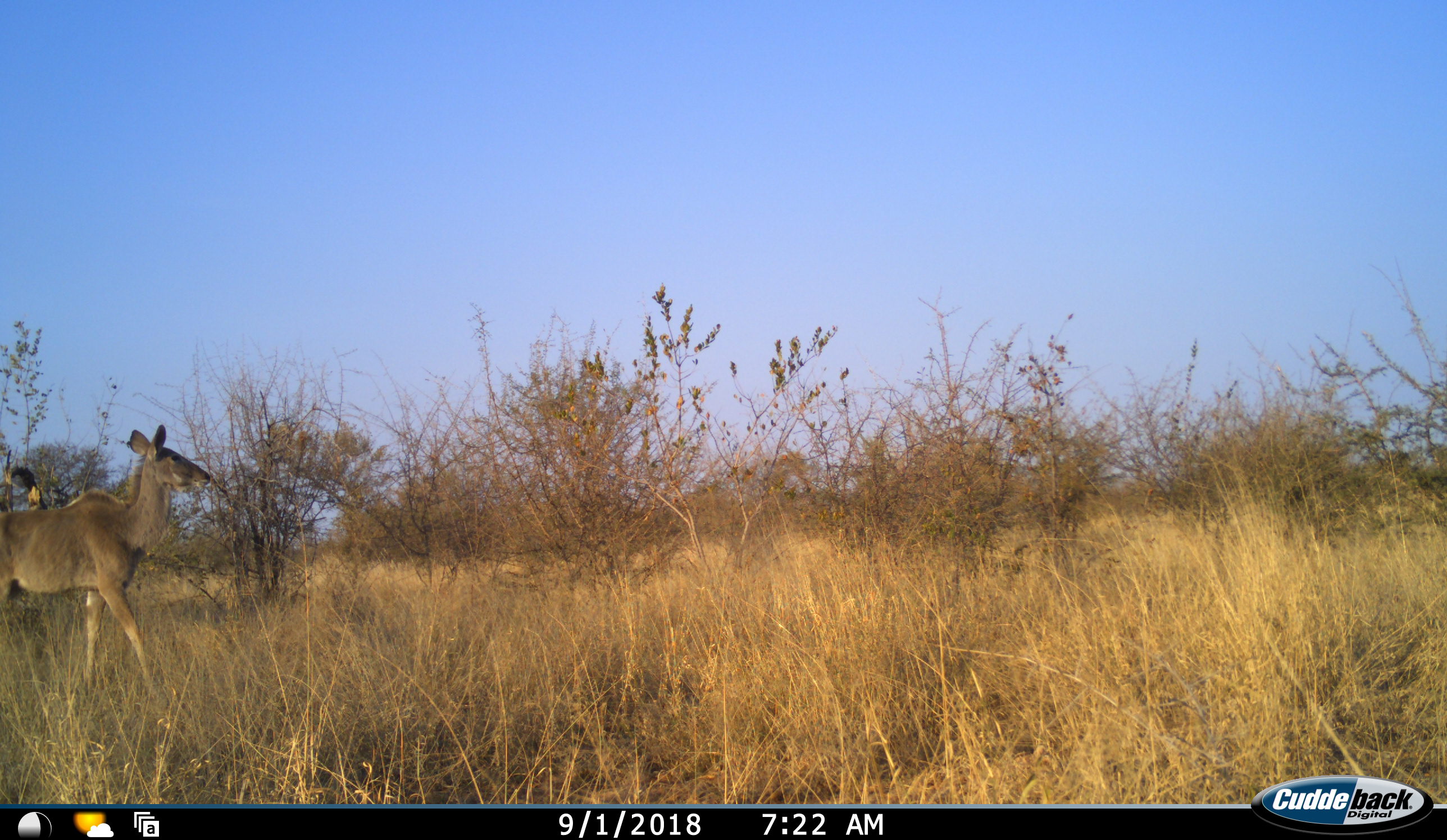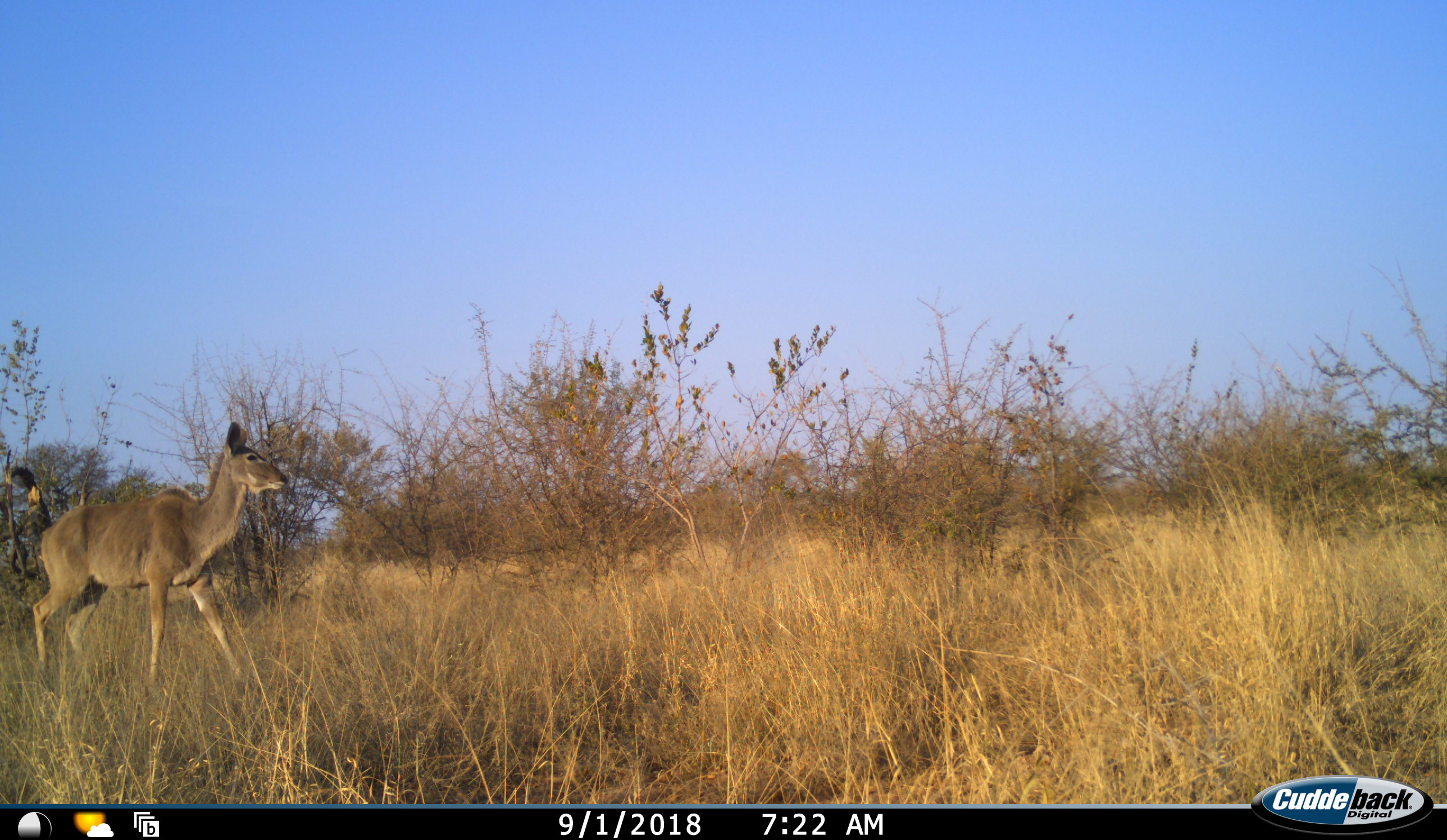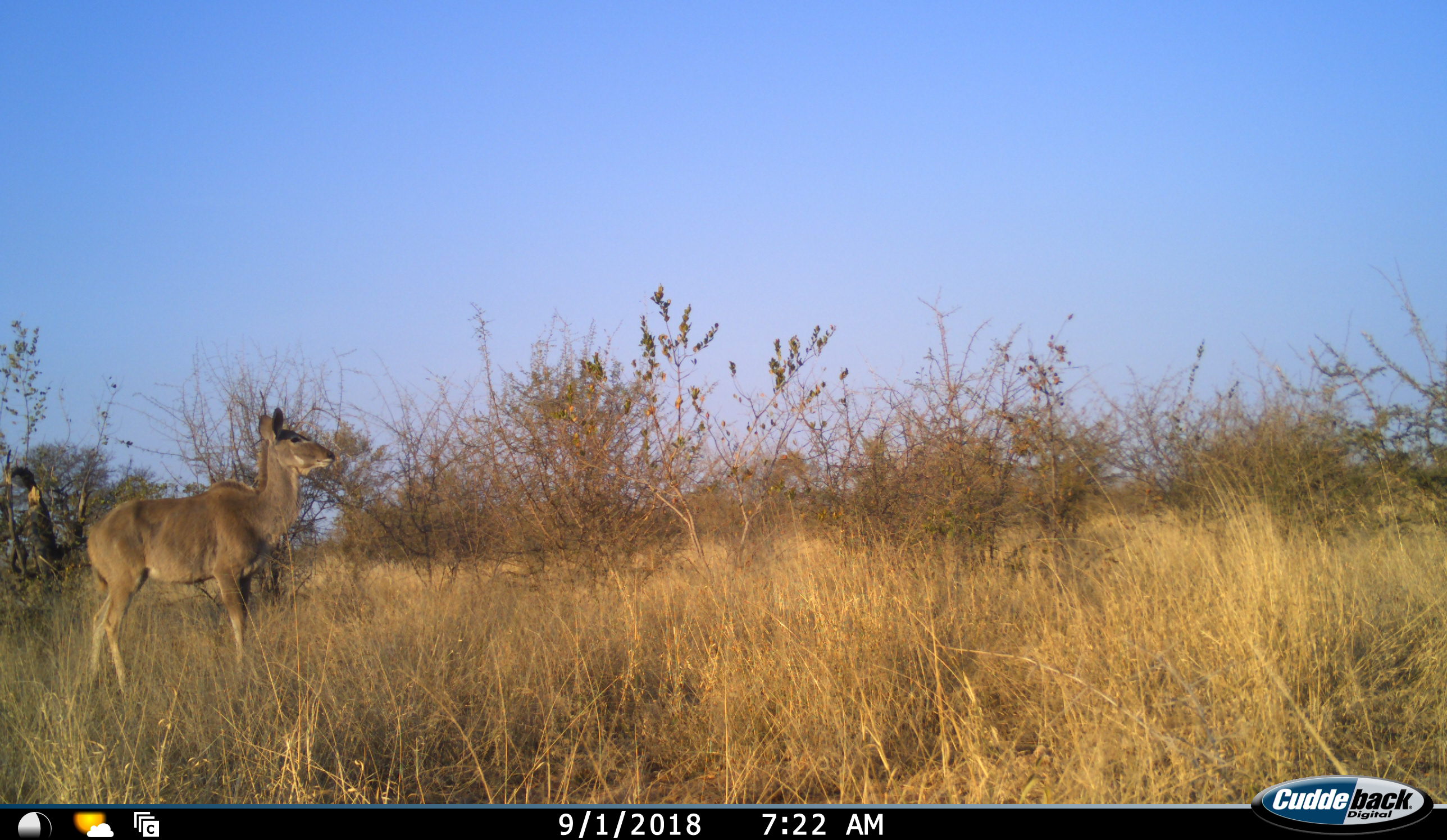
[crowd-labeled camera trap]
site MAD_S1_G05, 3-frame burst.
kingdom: Animalia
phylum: Chordata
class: Mammalia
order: Artiodactyla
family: Bovidae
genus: Tragelaphus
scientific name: Tragelaphus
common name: kudu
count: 1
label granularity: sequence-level